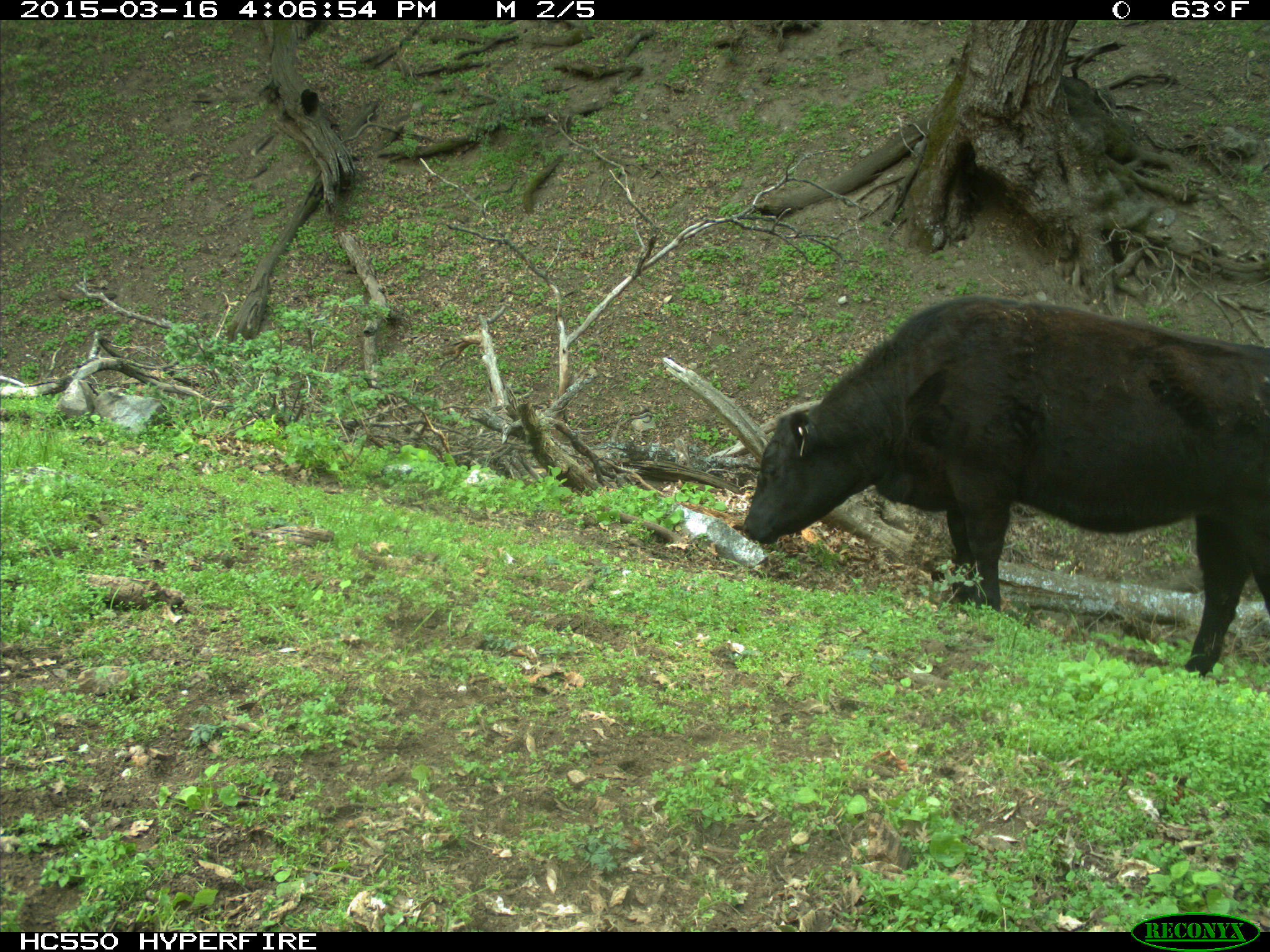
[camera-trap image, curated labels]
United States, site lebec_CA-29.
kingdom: Animalia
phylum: Chordata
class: Mammalia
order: Artiodactyla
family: Bovidae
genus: Bos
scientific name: Bos taurus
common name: domestic cow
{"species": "Bos taurus (domestic cow)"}